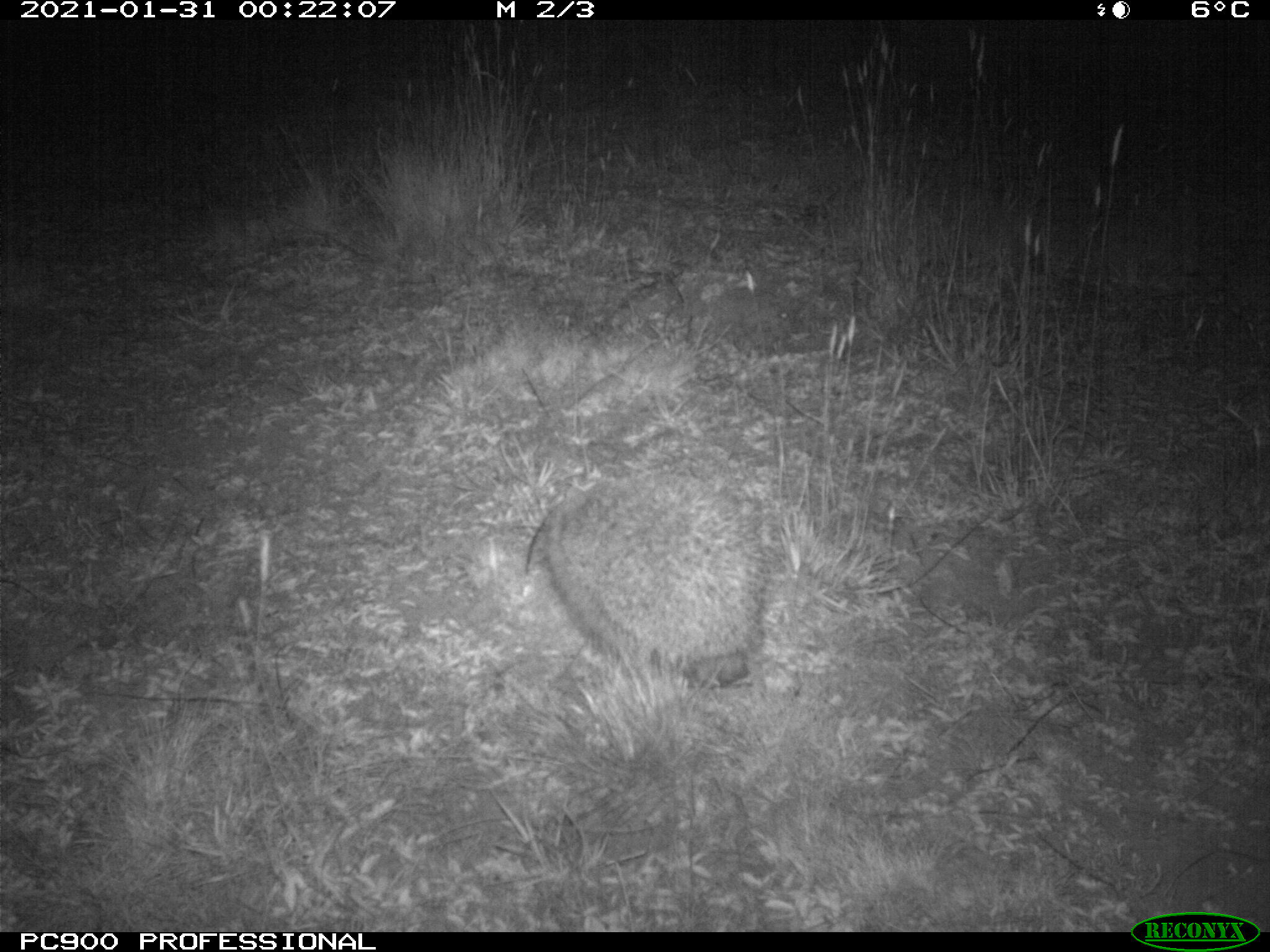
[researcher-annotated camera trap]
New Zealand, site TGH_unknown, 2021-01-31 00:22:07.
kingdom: Animalia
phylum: Chordata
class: Mammalia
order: Eulipotyphla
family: Erinaceidae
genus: Erinaceus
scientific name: Erinaceus europaeus europaeus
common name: european hedgehog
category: hedgehog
Hedgehog (european hedgehog) (Erinaceus europaeus europaeus).